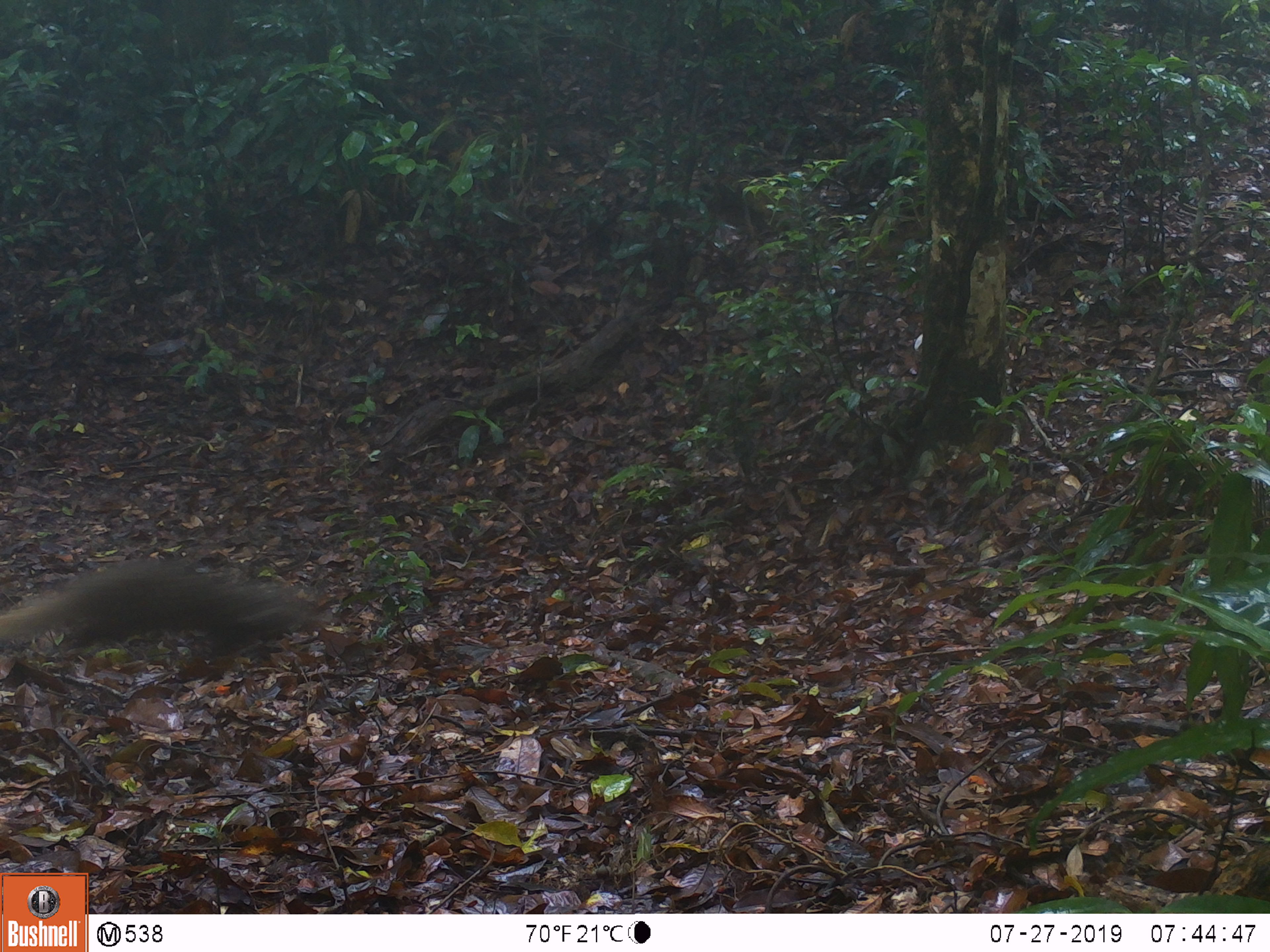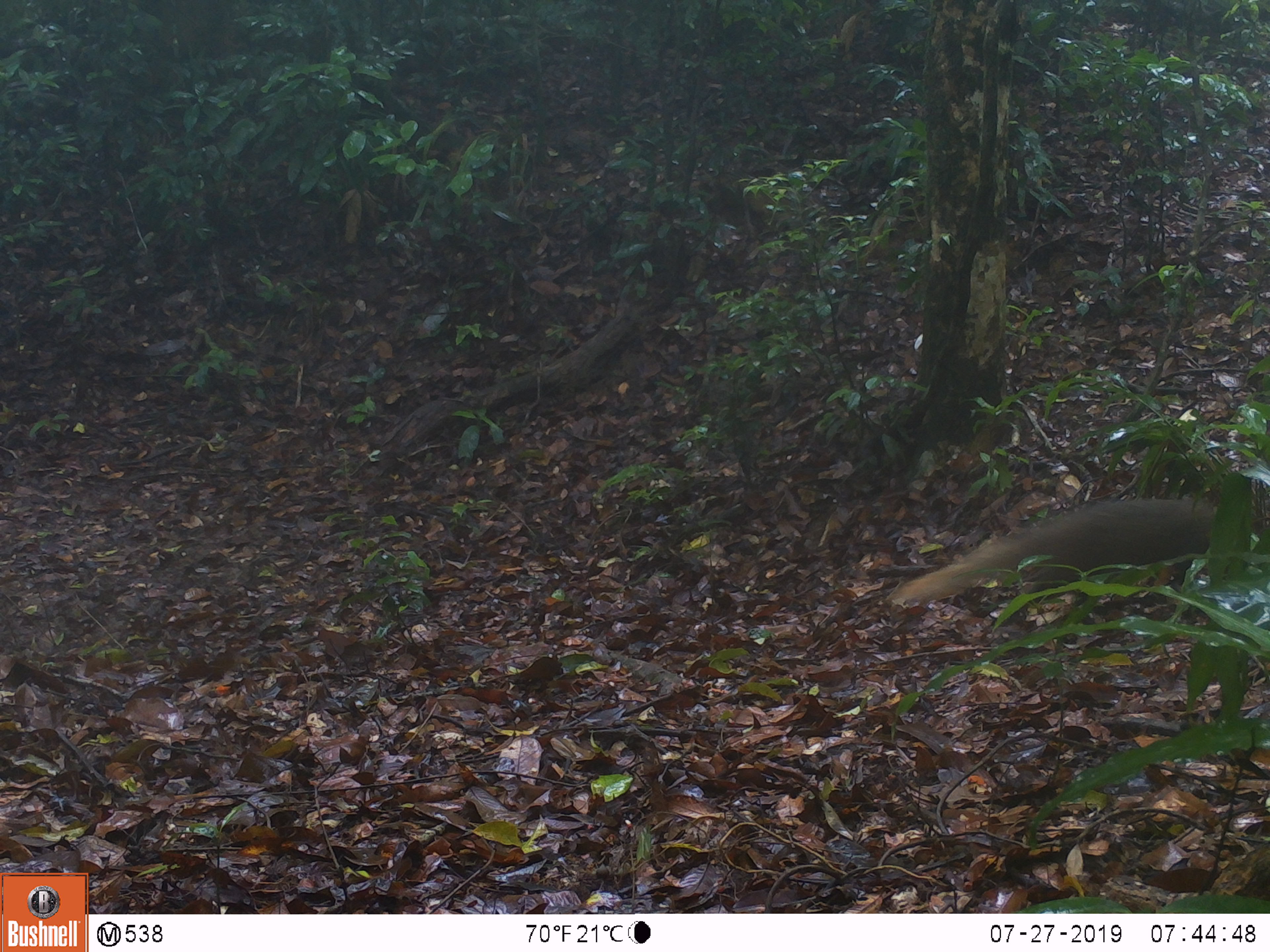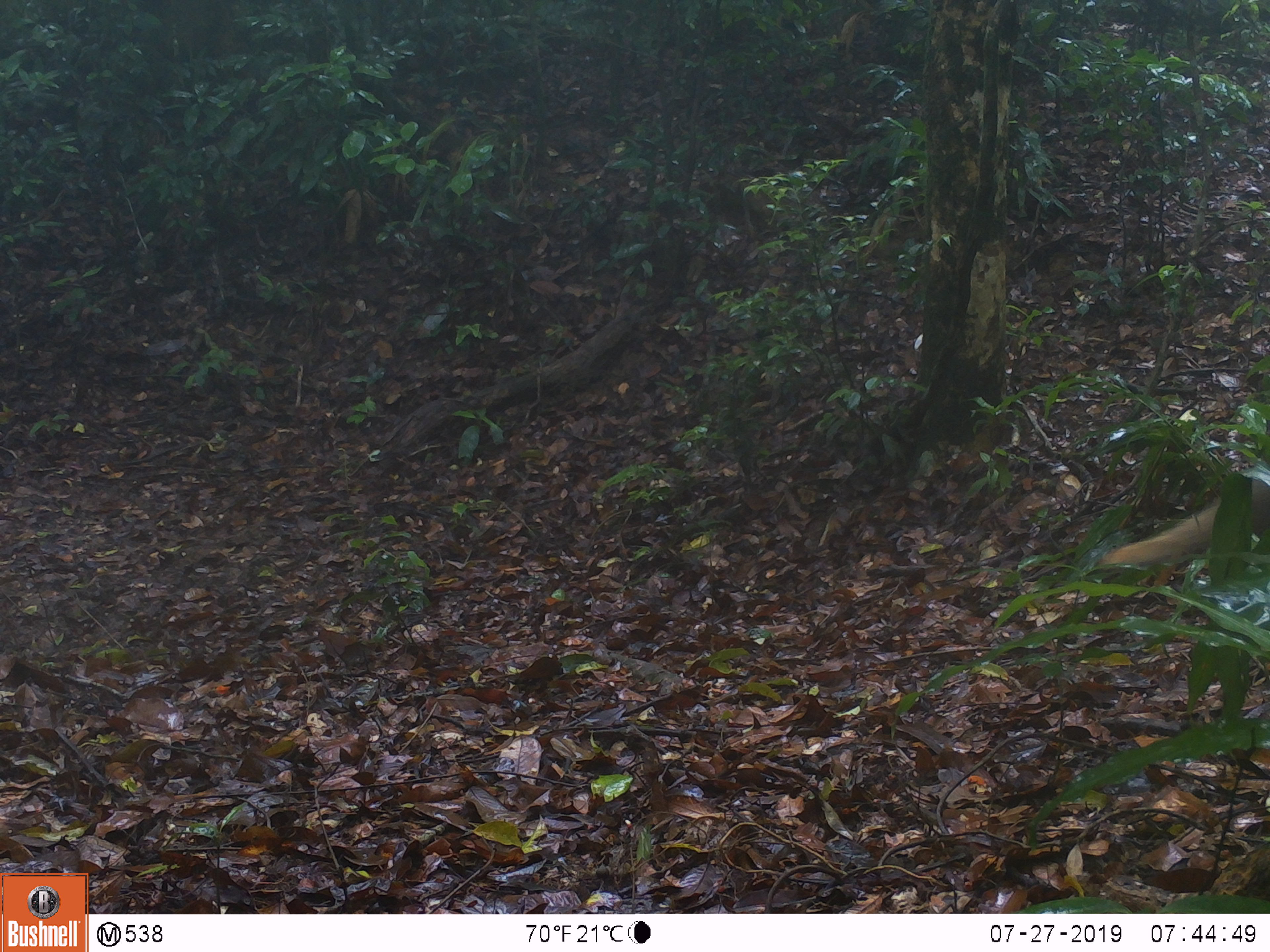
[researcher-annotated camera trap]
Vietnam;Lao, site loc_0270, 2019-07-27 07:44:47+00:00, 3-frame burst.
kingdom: Animalia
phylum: Chordata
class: Mammalia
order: Carnivora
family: Herpestidae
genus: Urva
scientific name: Urva urva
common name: crab-eating mongoose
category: crab eating mongoose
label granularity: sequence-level